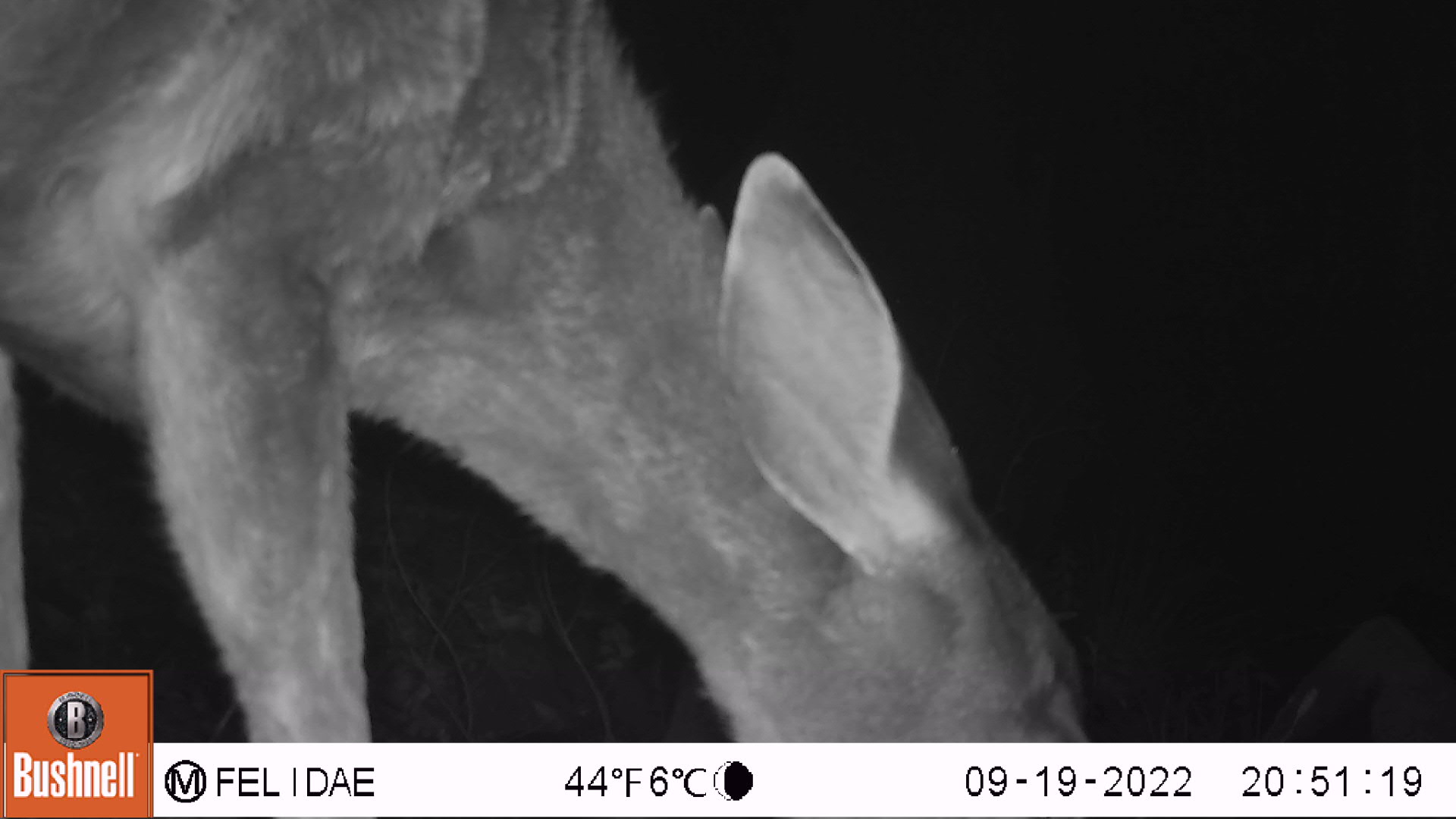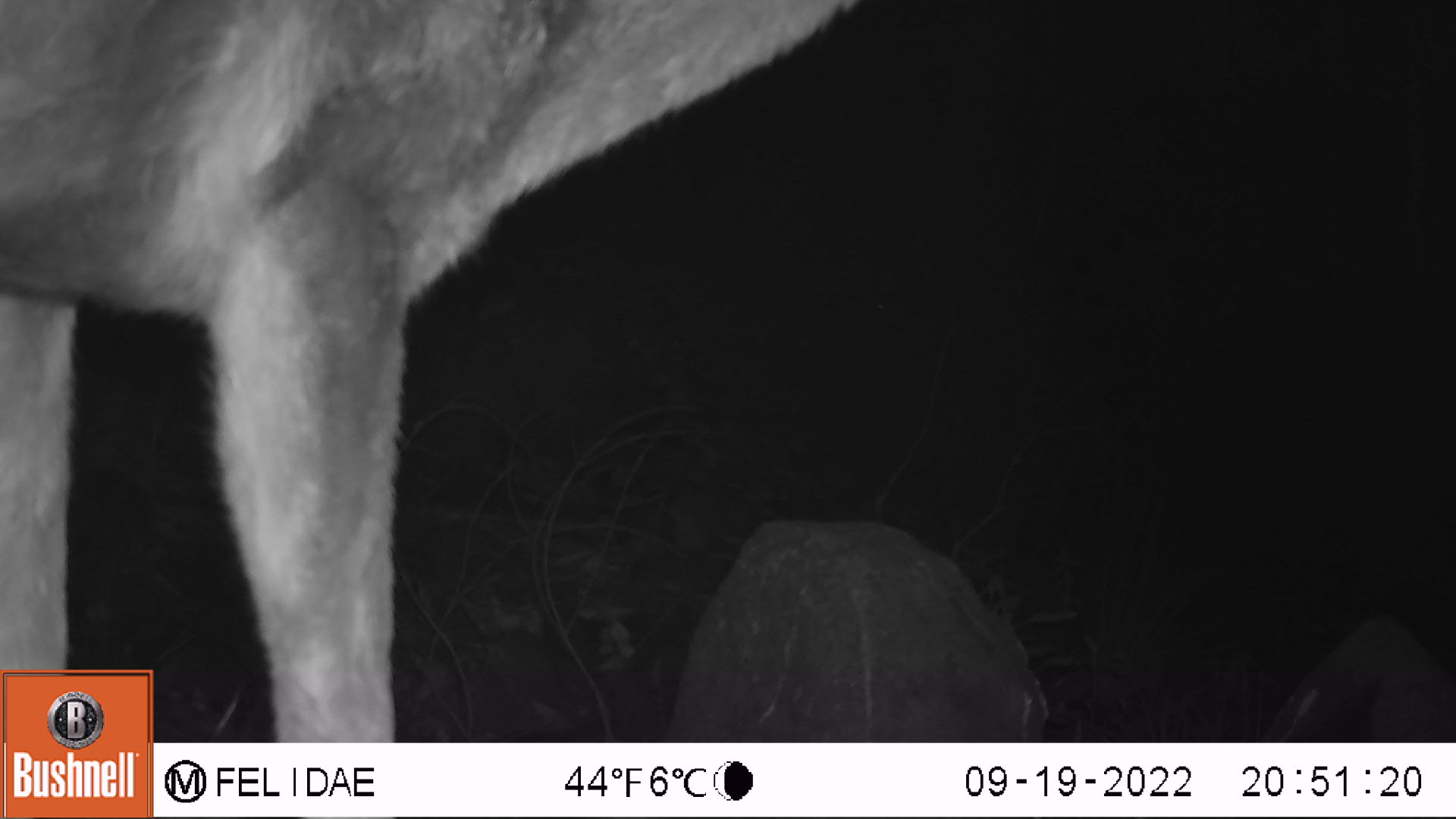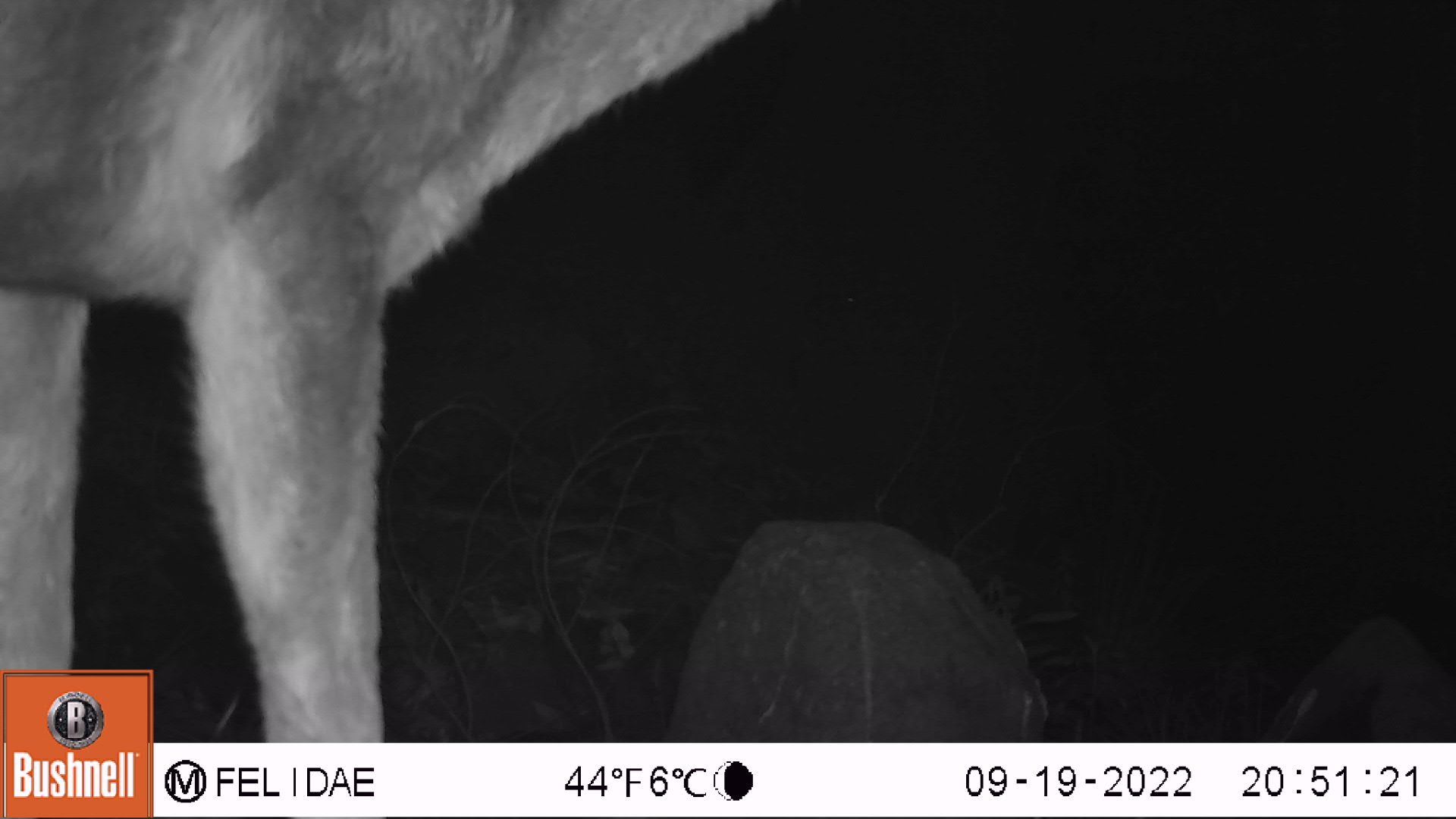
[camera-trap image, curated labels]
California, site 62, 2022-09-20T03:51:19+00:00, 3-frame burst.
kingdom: Animalia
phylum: Chordata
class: Mammalia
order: Artiodactyla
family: Cervidae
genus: Odocoileus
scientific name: Odocoileus hemionus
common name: mule deer